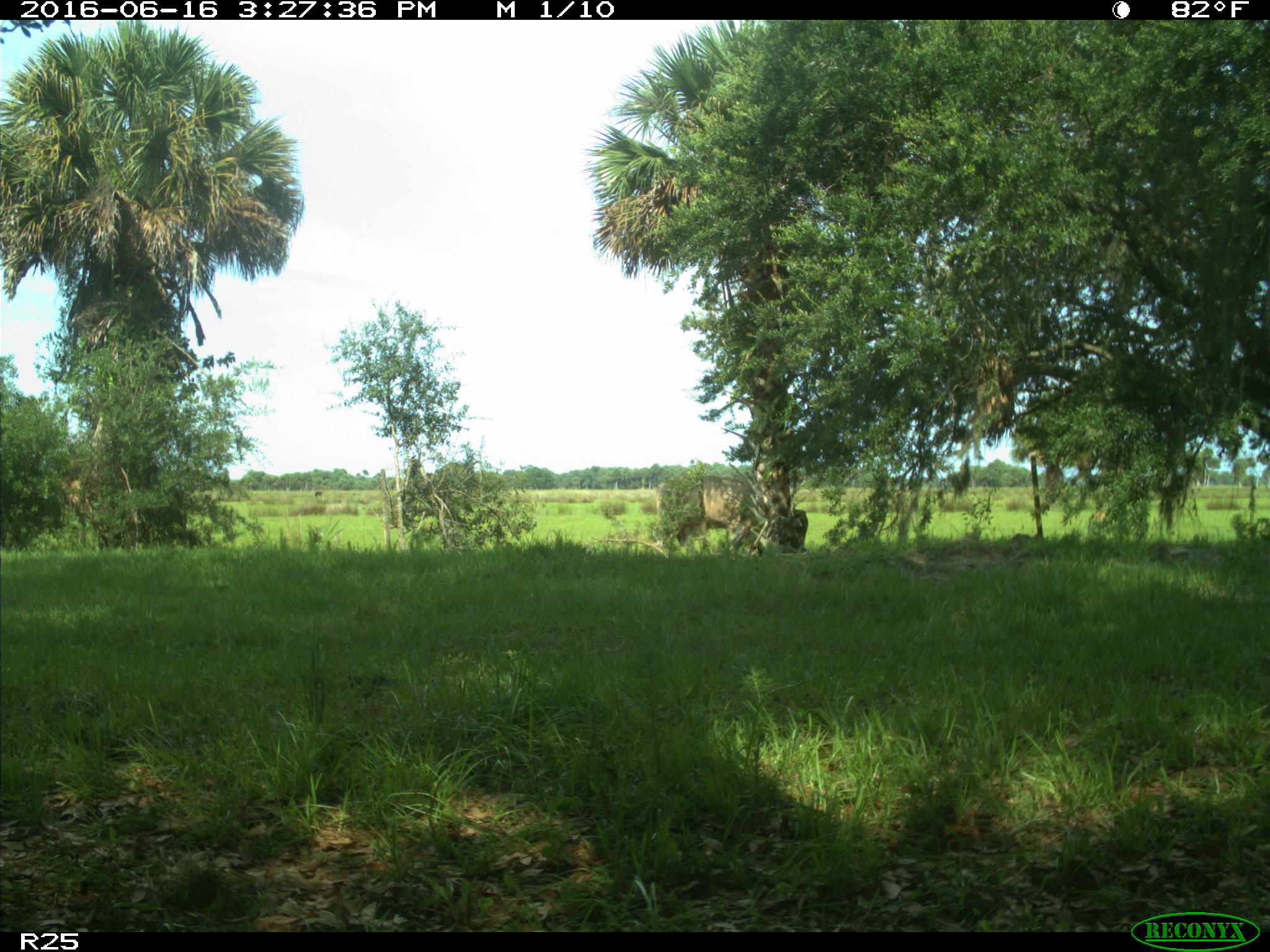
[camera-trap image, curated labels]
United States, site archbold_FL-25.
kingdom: Animalia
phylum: Chordata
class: Mammalia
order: Artiodactyla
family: Bovidae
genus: Bos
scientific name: Bos taurus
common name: domestic cow